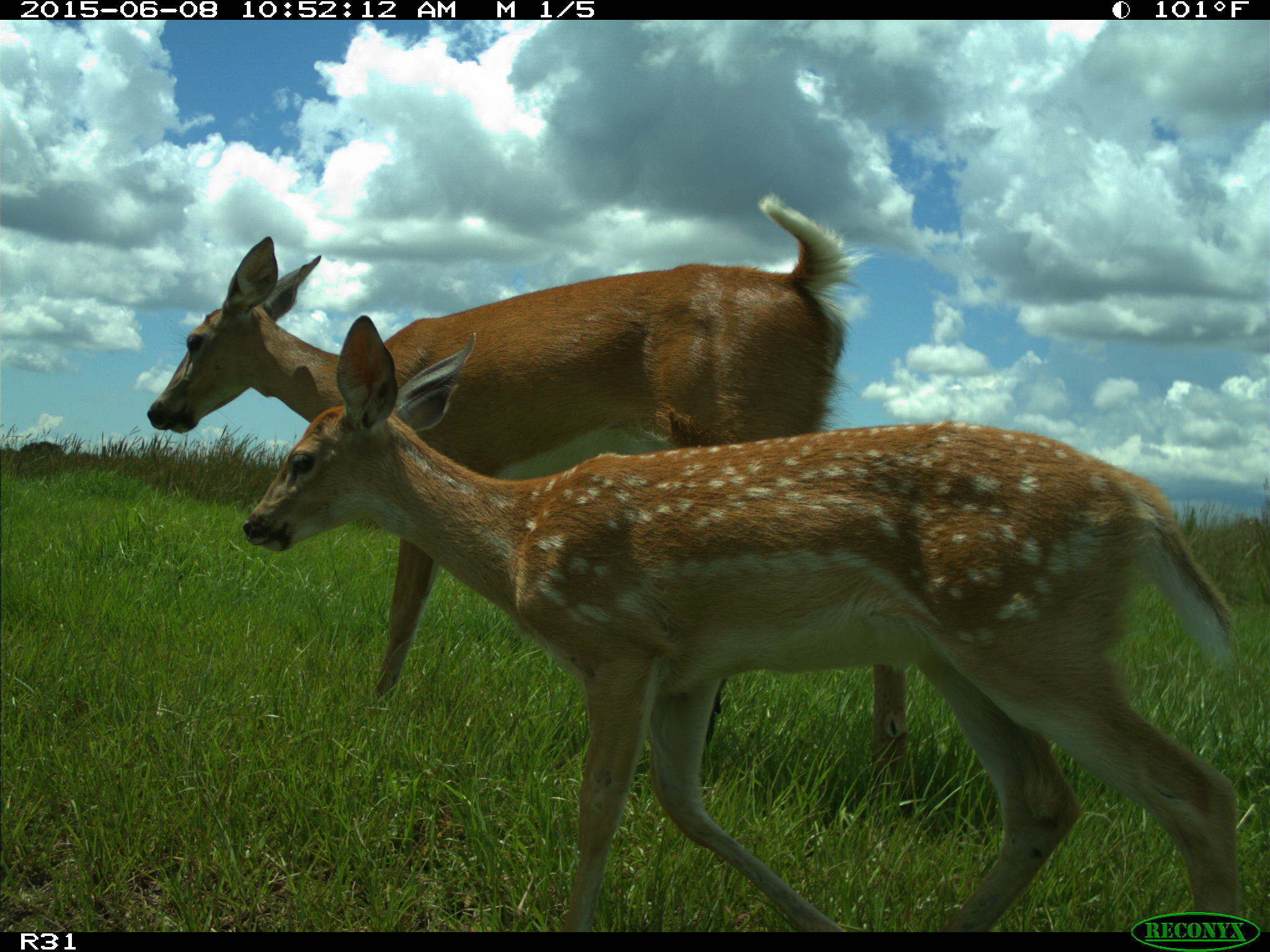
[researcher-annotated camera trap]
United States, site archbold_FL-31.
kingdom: Animalia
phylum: Chordata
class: Mammalia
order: Artiodactyla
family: Cervidae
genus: Odocoileus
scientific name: Odocoileus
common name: deer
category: unidentified deer